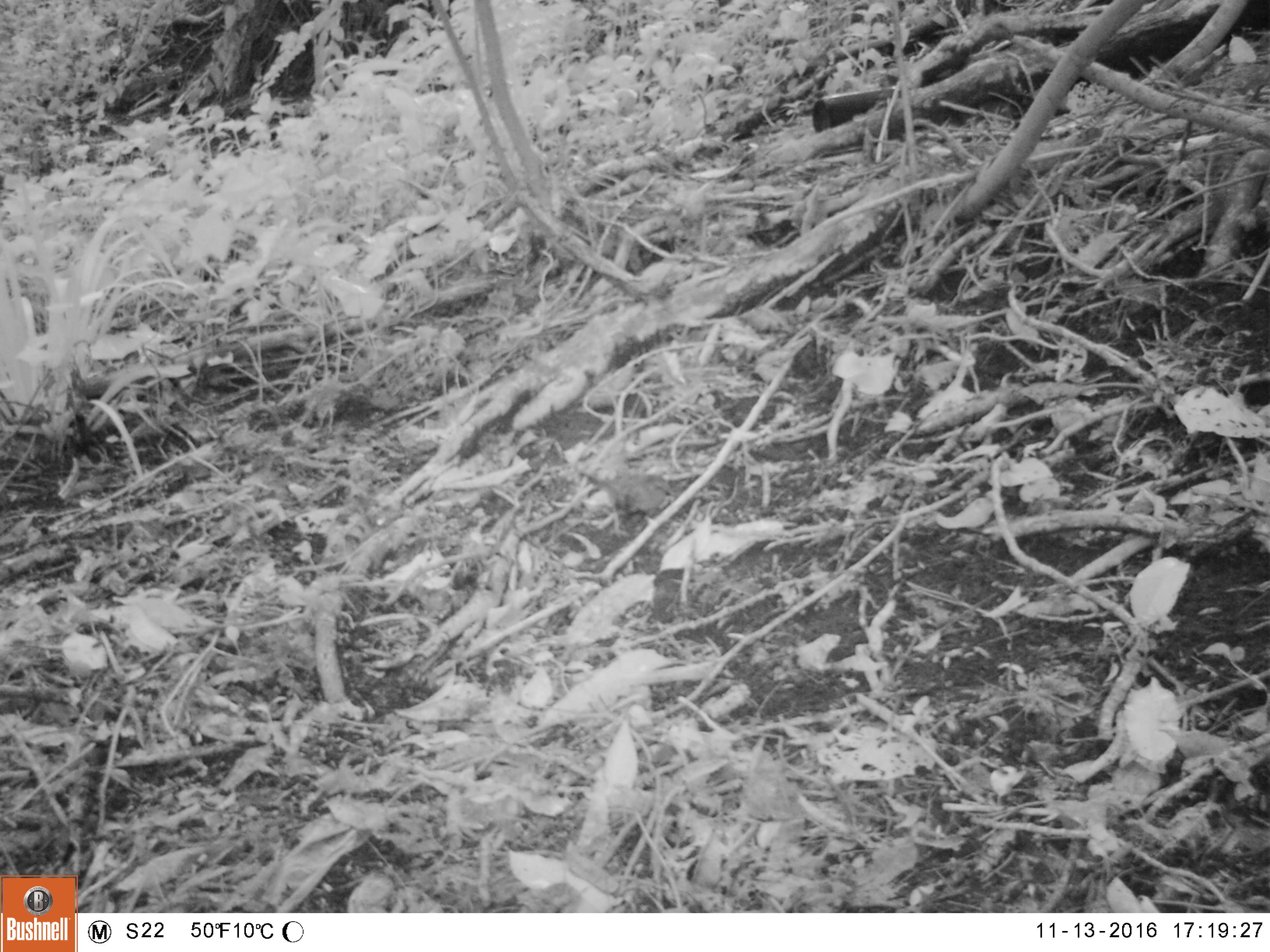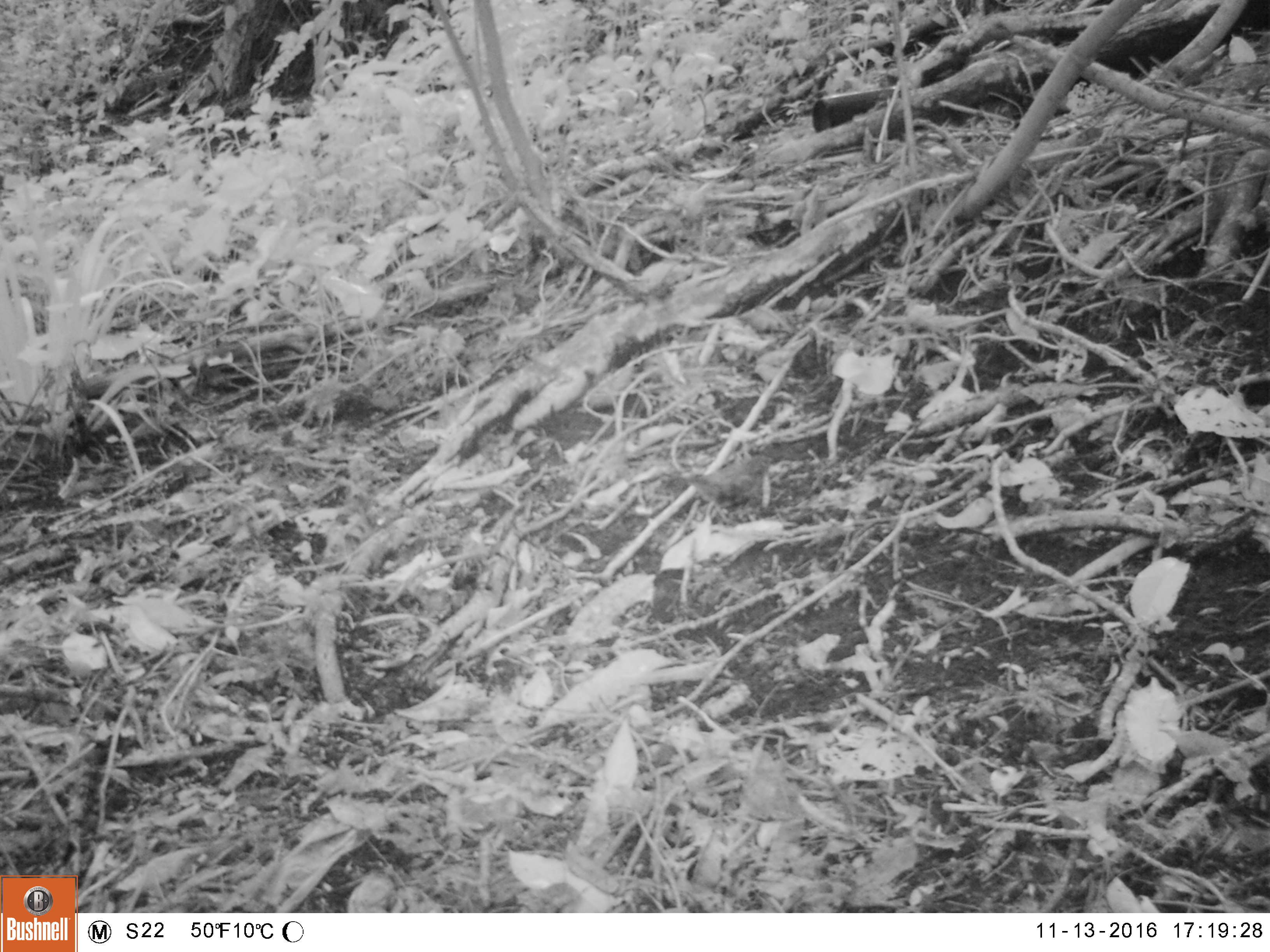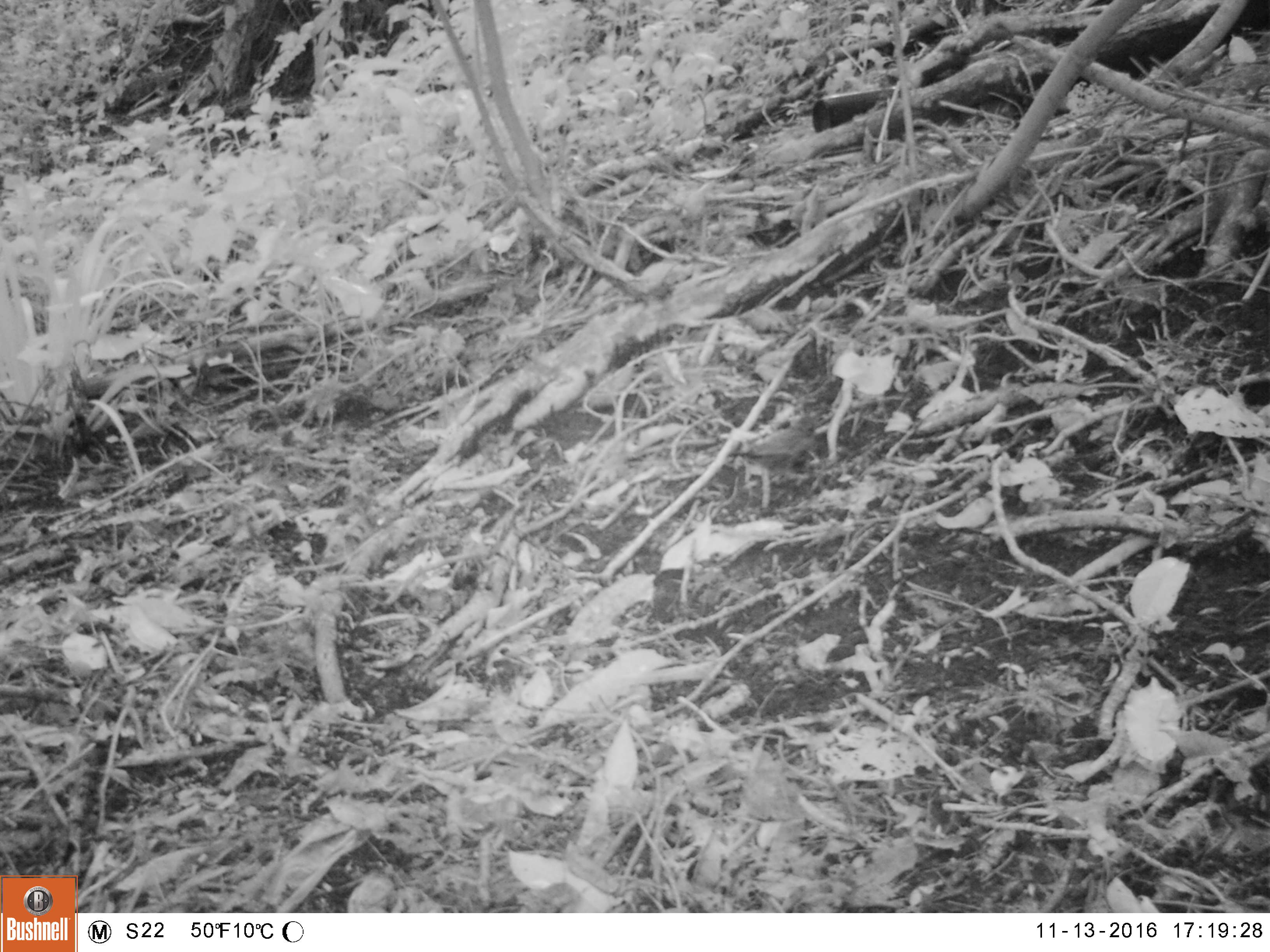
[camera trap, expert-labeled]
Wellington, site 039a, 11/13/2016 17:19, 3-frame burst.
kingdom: Animalia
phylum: Chordata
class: Aves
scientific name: Aves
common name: bird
Bird (Aves).